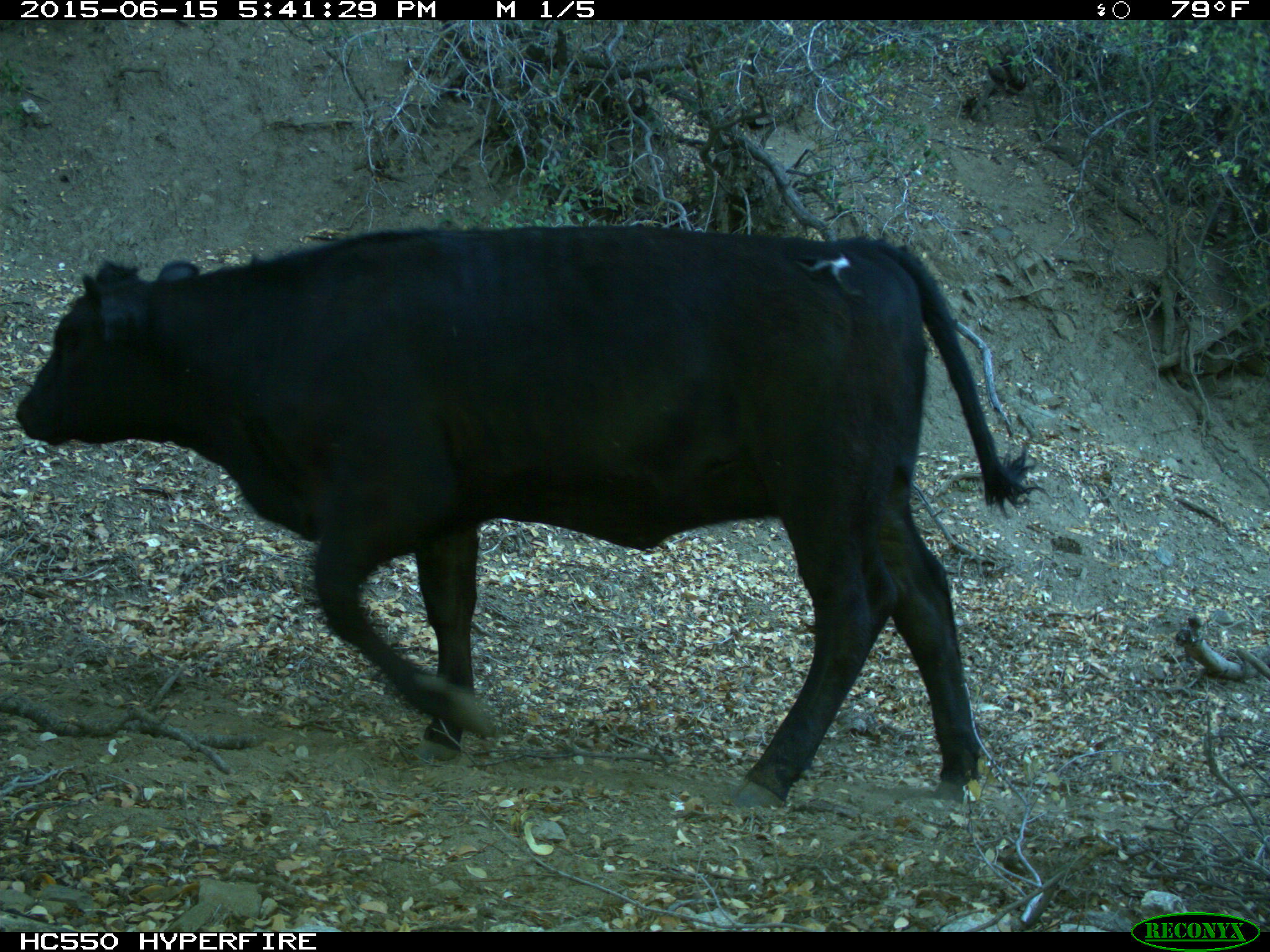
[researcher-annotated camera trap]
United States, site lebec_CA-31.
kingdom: Animalia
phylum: Chordata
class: Mammalia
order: Artiodactyla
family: Bovidae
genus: Bos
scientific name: Bos taurus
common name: domestic cow